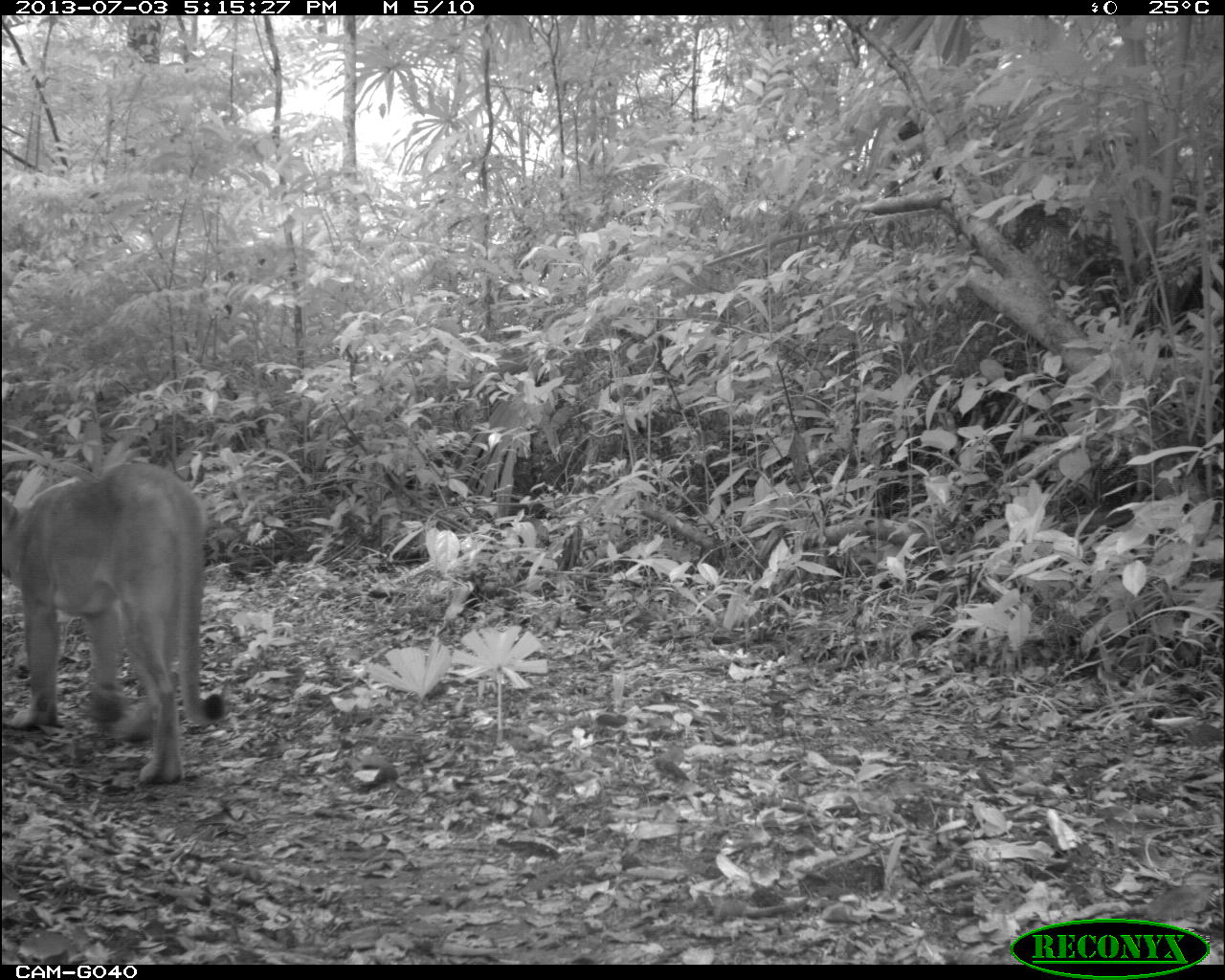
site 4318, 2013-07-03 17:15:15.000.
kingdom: Animalia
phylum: Chordata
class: Mammalia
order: Carnivora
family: Felidae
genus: Puma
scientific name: Puma concolor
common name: mountain lion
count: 1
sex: male